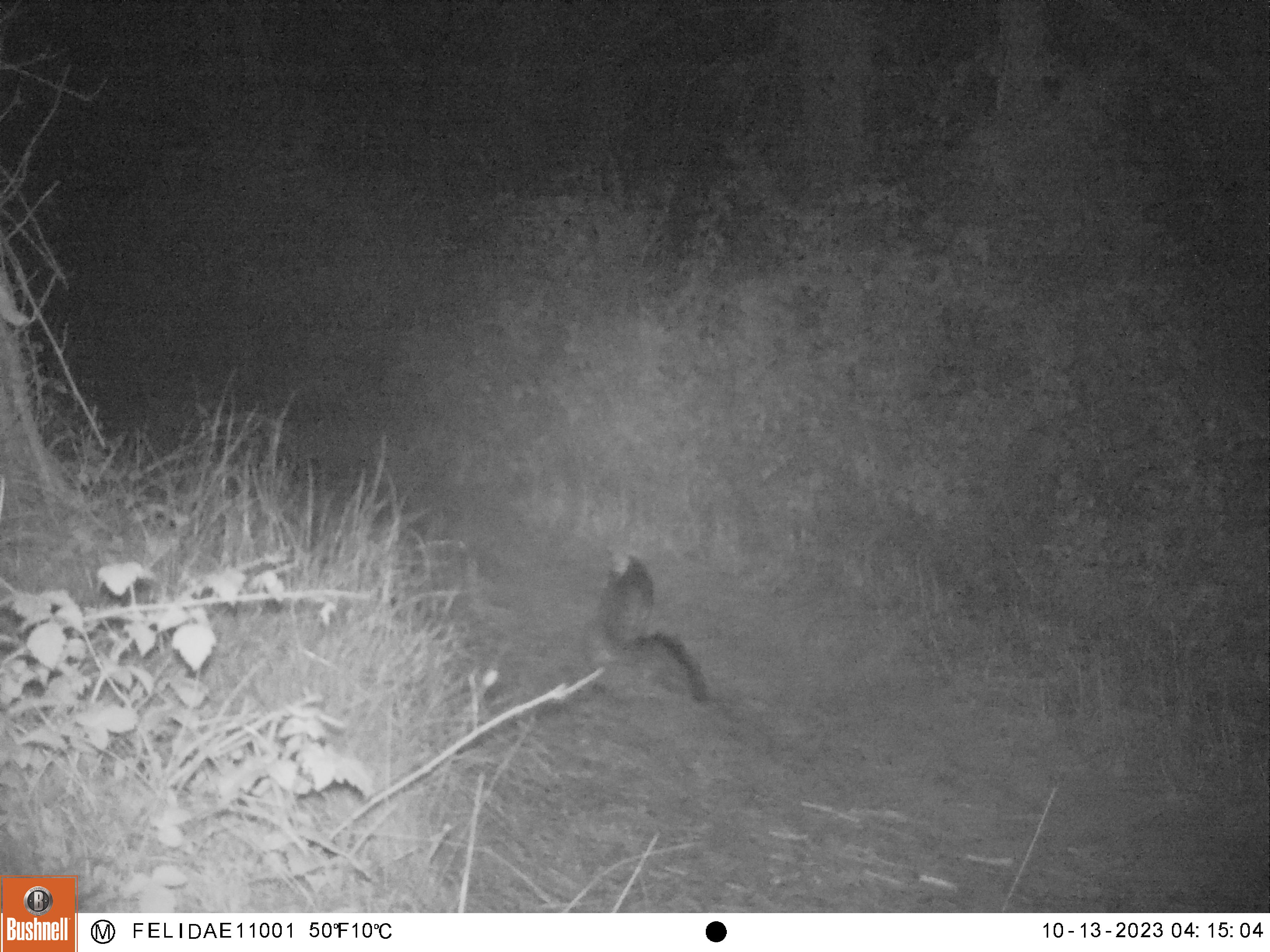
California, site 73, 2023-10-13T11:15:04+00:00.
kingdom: Animalia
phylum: Chordata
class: Mammalia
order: Carnivora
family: Canidae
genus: Urocyon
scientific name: Urocyon cinereoargenteus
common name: gray fox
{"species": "gray fox (Urocyon cinereoargenteus)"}